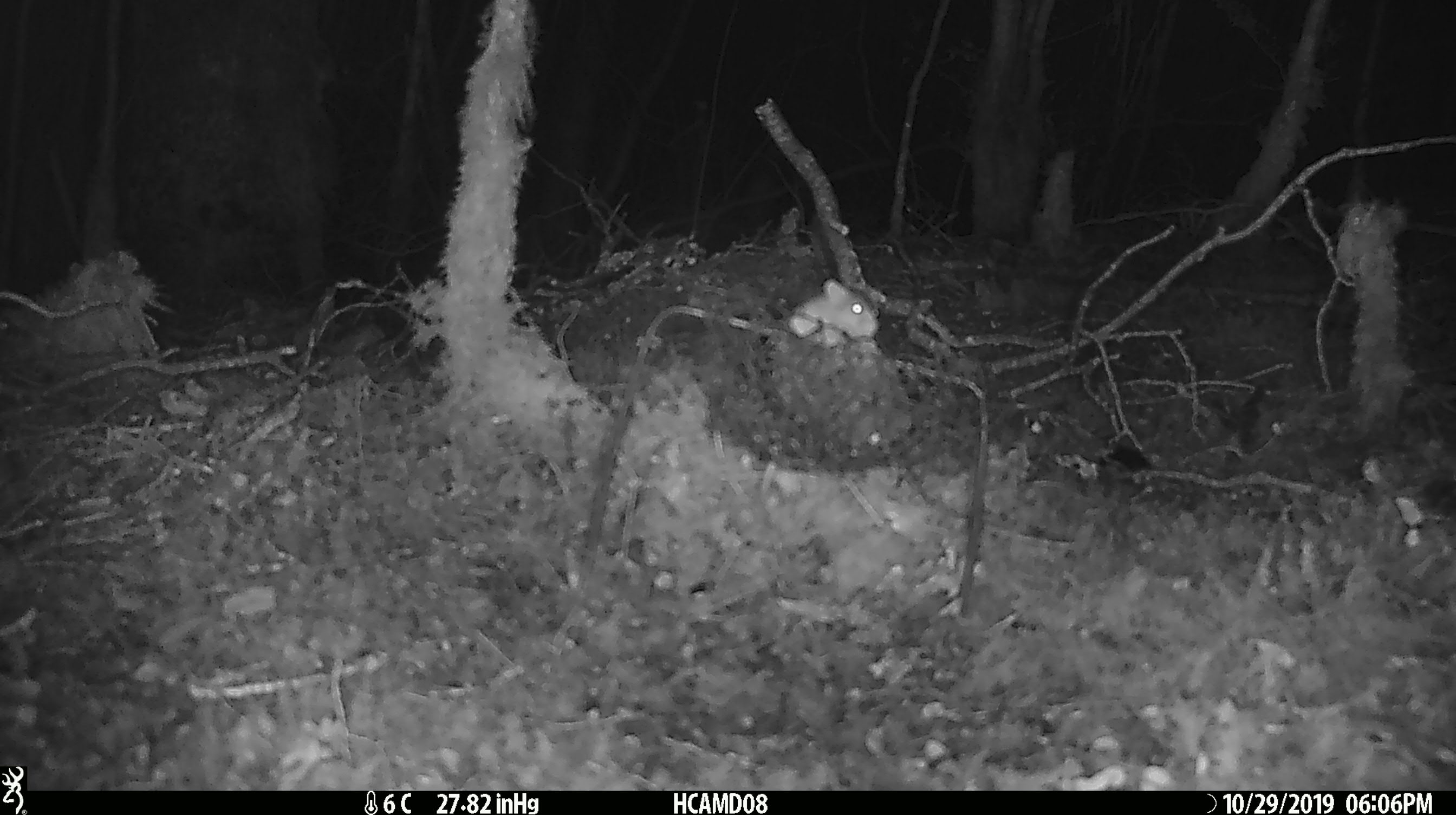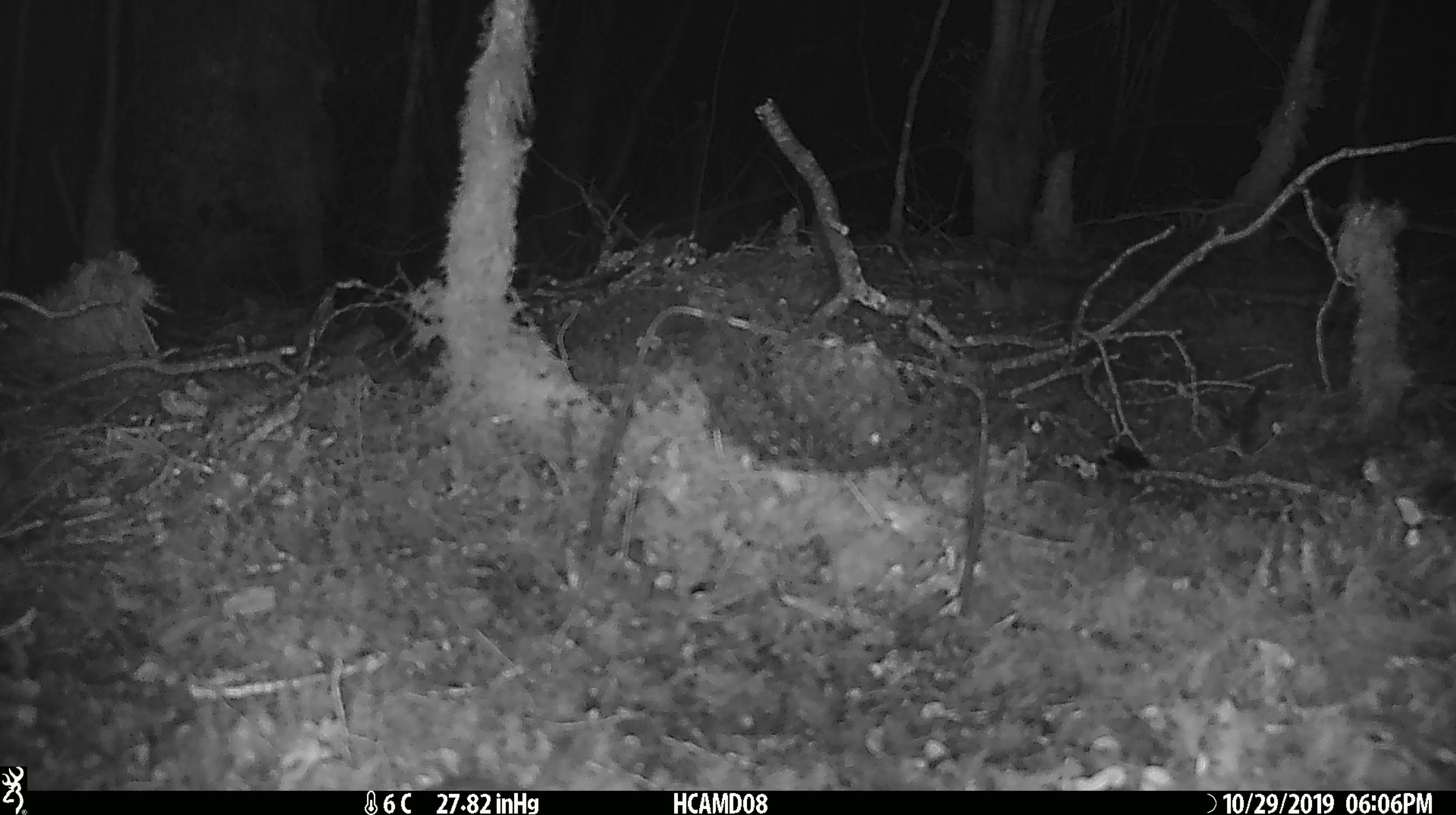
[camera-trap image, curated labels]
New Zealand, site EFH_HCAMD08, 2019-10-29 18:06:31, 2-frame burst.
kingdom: Animalia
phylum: Chordata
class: Mammalia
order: Rodentia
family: Muridae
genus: Mus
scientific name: Mus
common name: mouse